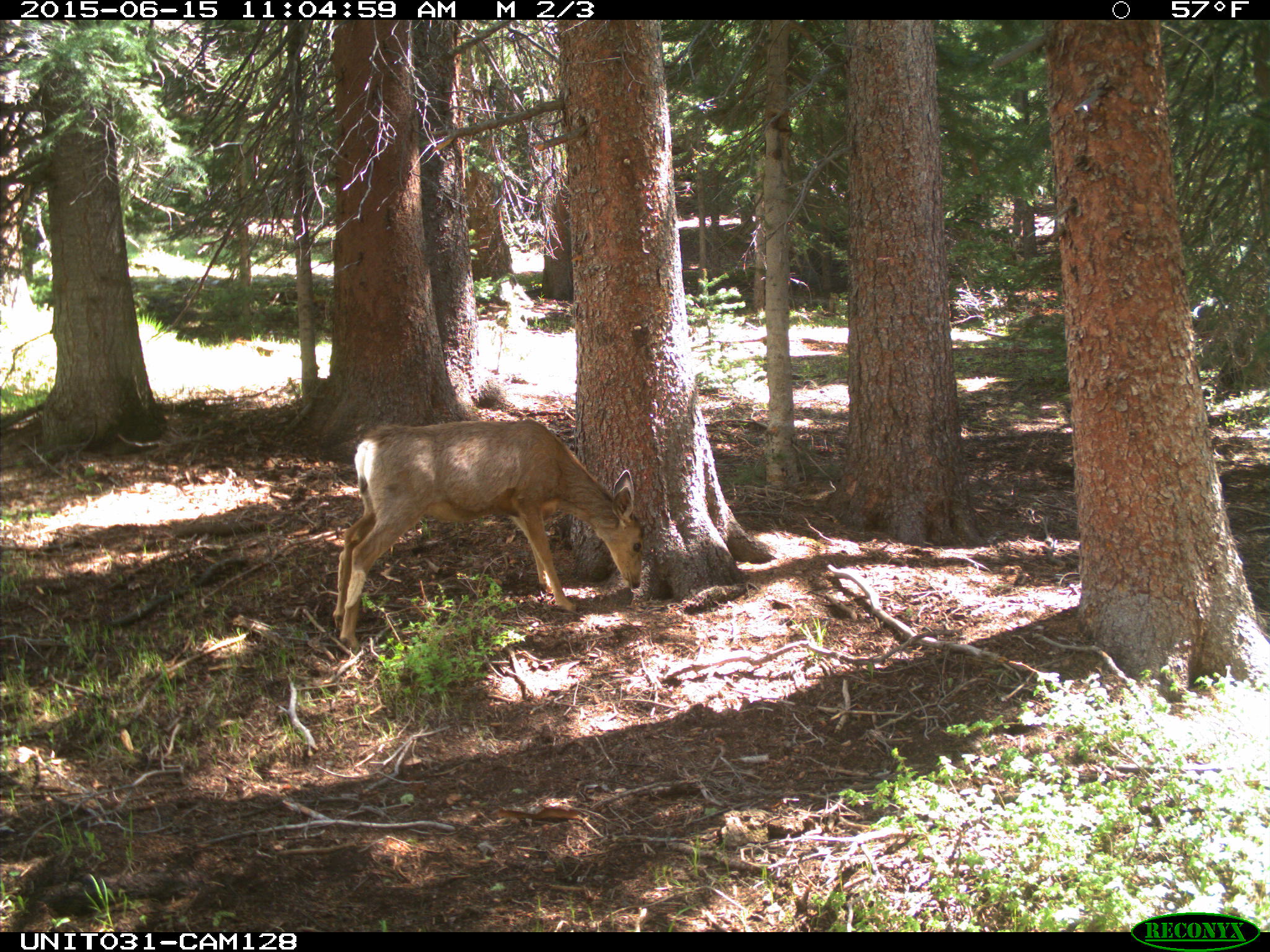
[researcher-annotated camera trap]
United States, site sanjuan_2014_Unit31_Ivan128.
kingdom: Animalia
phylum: Chordata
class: Mammalia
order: Artiodactyla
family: Cervidae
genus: Odocoileus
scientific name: Odocoileus hemionus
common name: mule deer